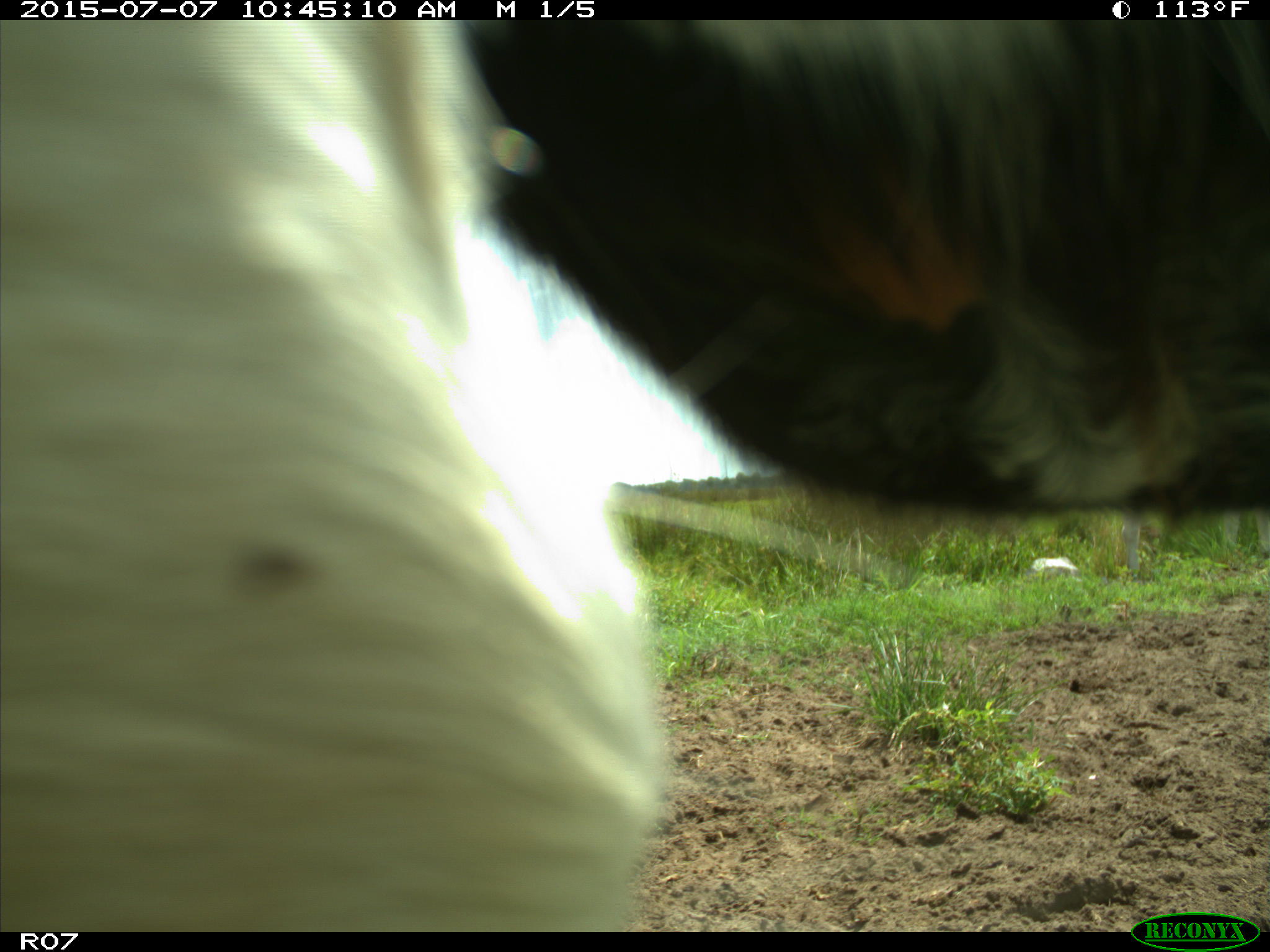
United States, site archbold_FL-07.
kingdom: Animalia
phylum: Chordata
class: Mammalia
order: Artiodactyla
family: Bovidae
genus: Bos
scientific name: Bos taurus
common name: domestic cow